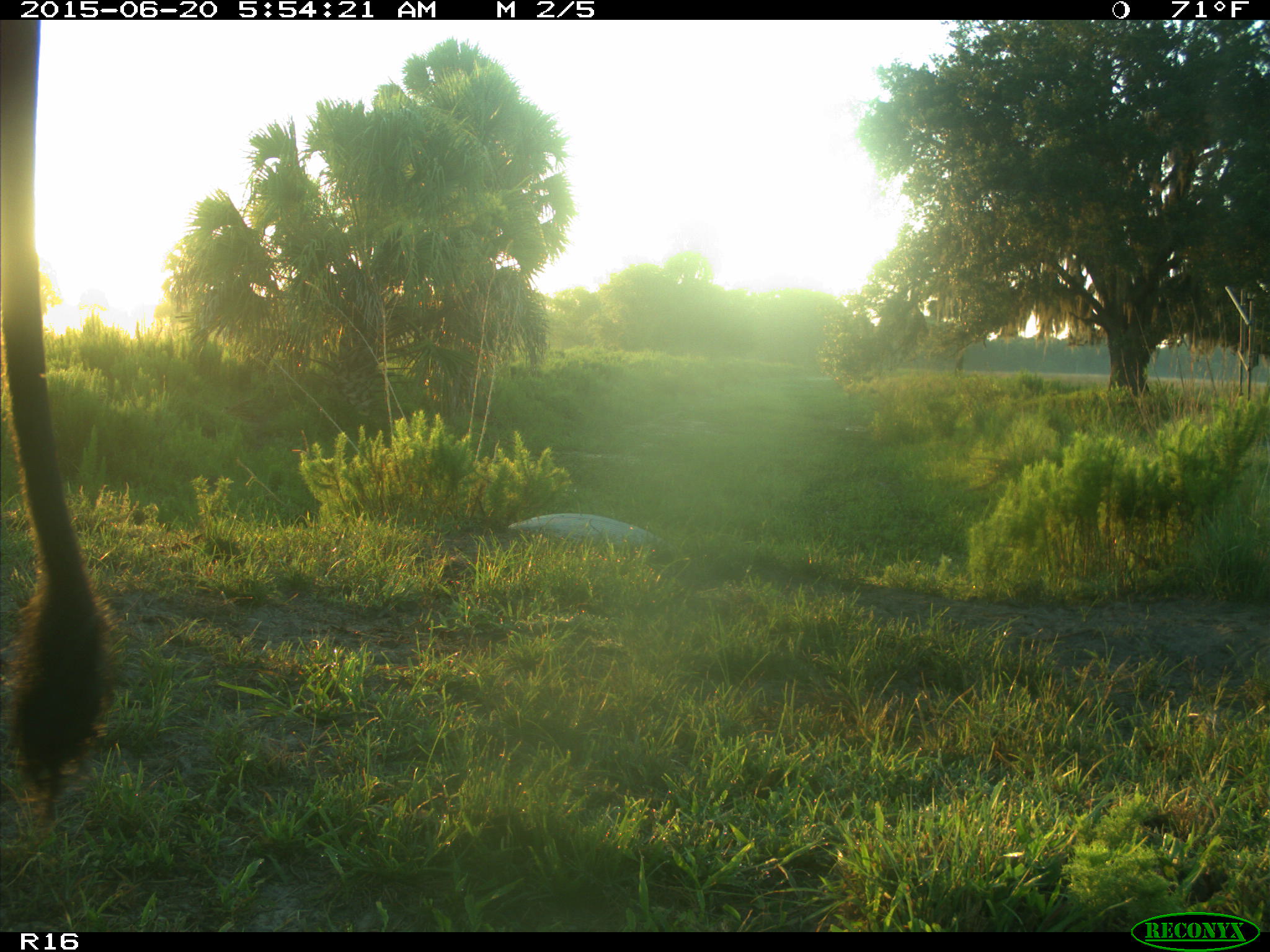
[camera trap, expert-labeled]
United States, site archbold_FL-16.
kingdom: Animalia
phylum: Chordata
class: Mammalia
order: Artiodactyla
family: Bovidae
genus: Bos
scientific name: Bos taurus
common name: domestic cow